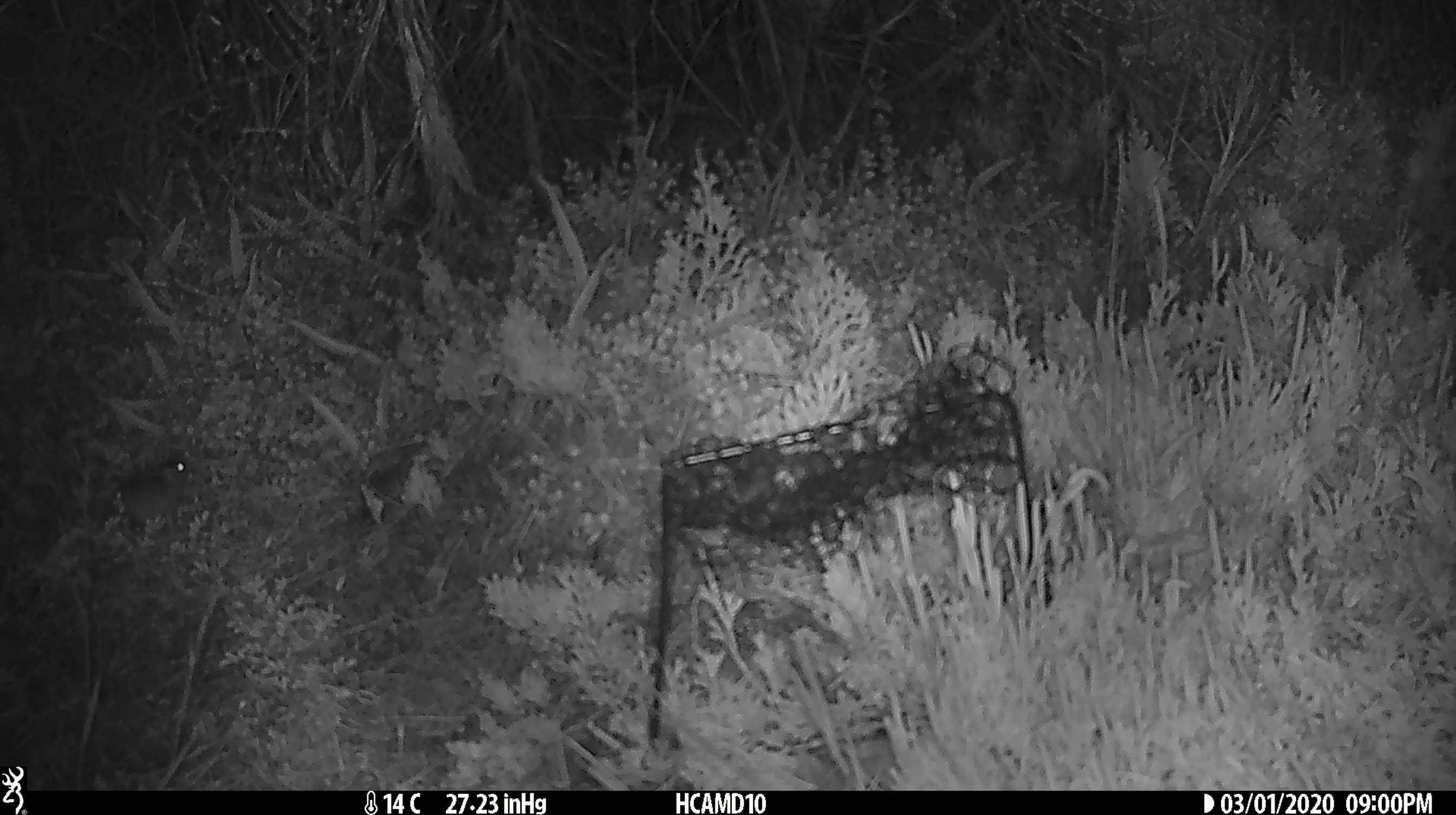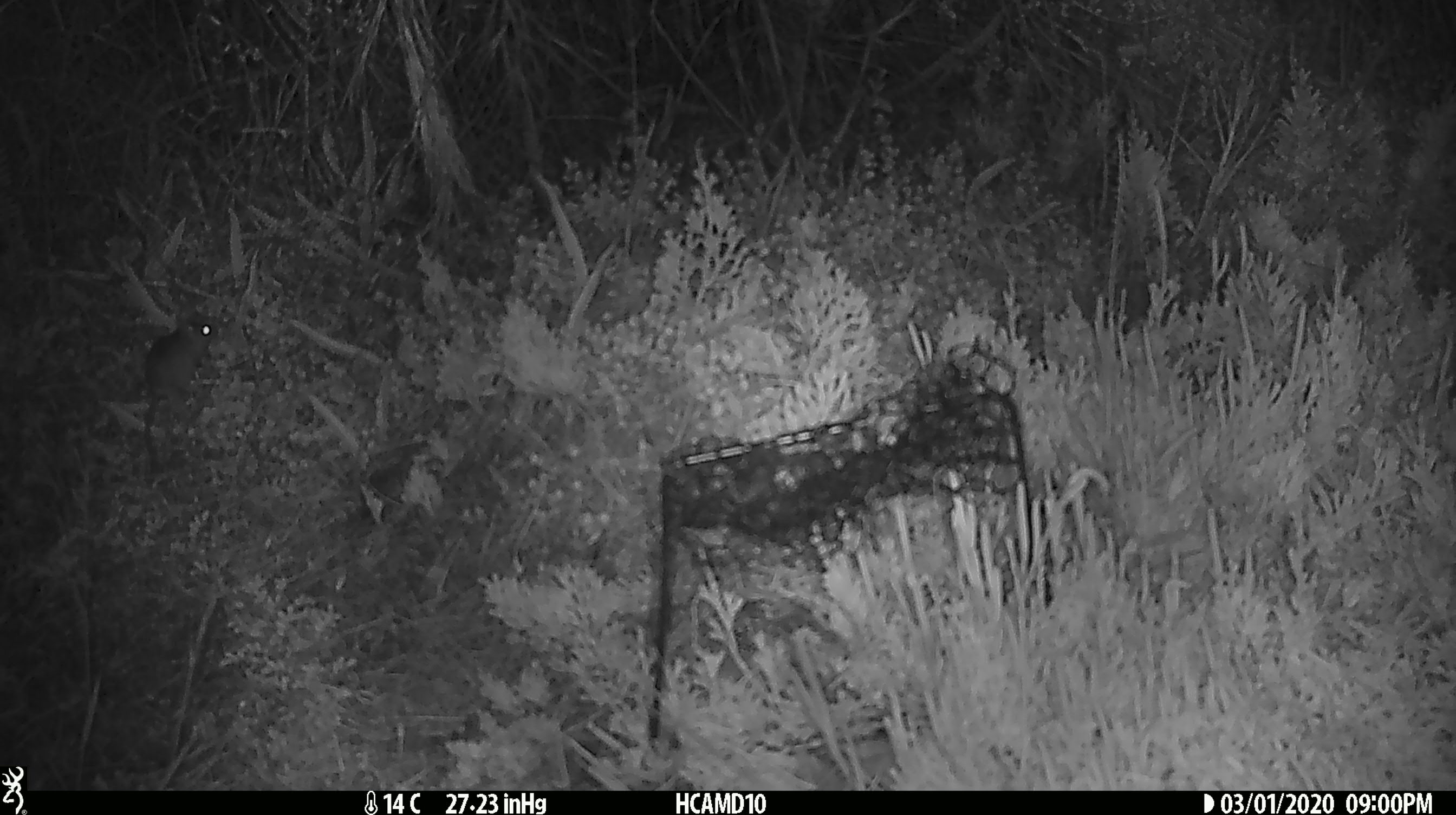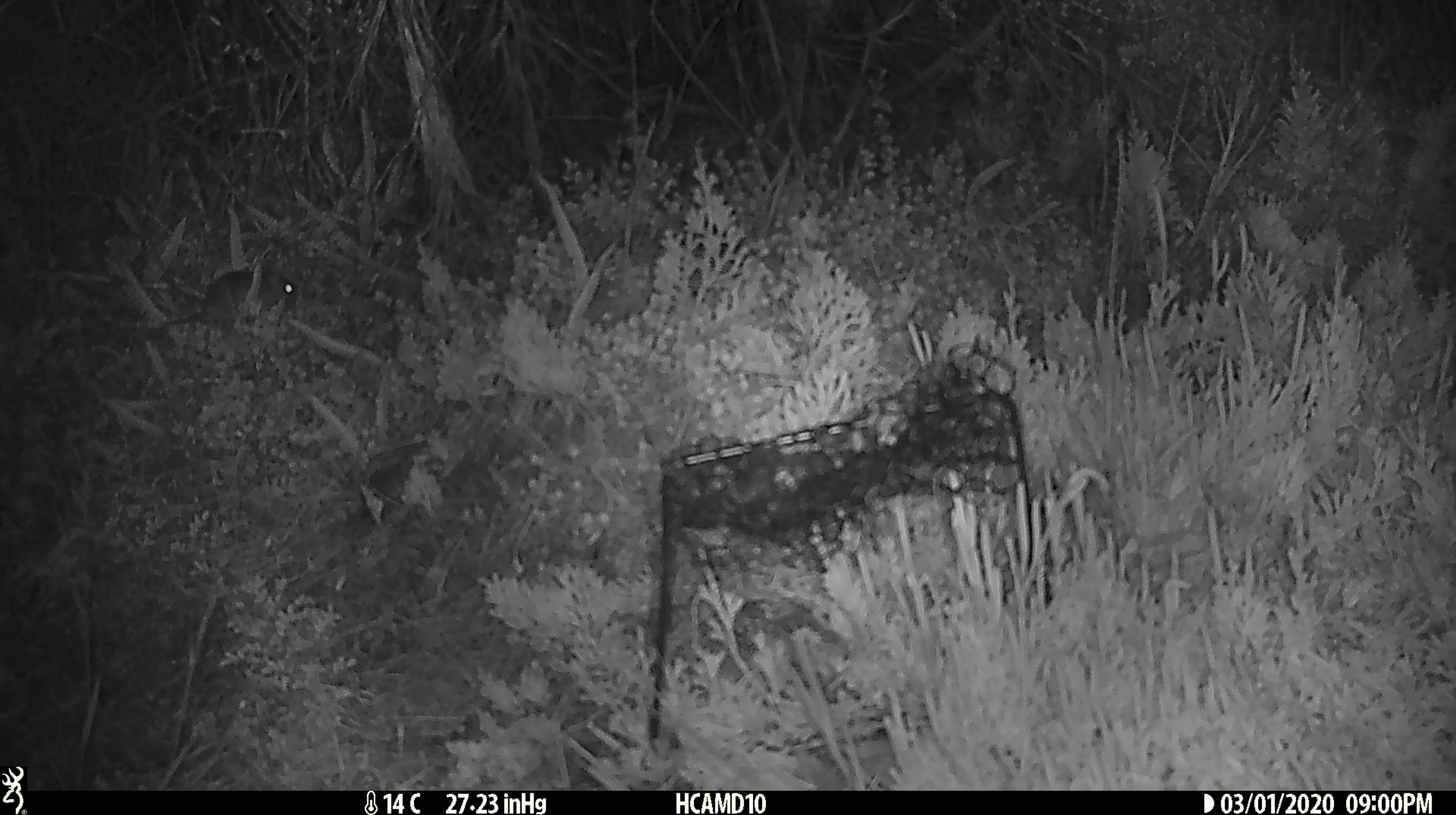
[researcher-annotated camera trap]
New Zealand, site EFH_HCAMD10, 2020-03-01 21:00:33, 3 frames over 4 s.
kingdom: Animalia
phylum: Chordata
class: Mammalia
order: Rodentia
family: Muridae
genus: Mus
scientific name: Mus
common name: mouse